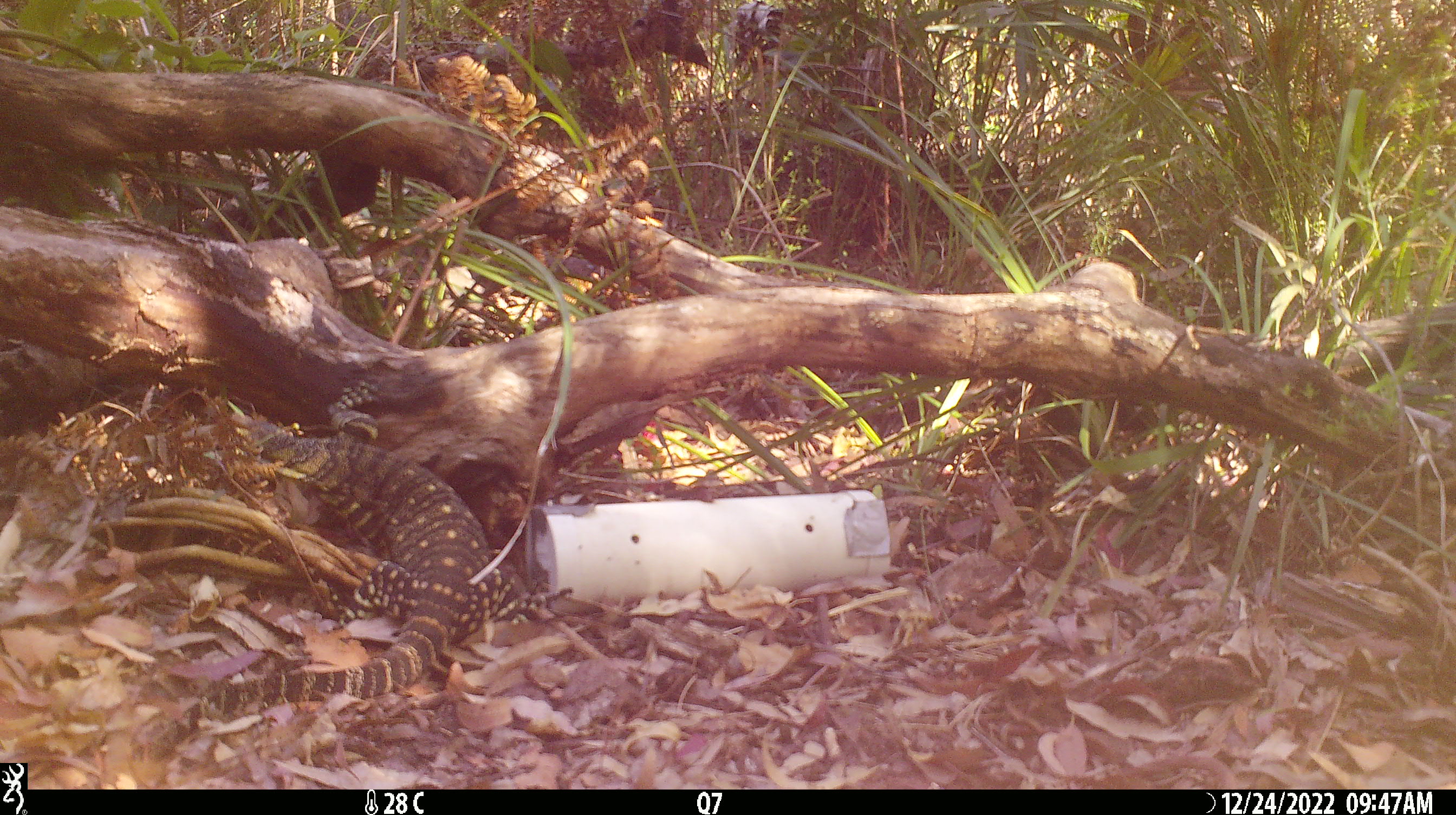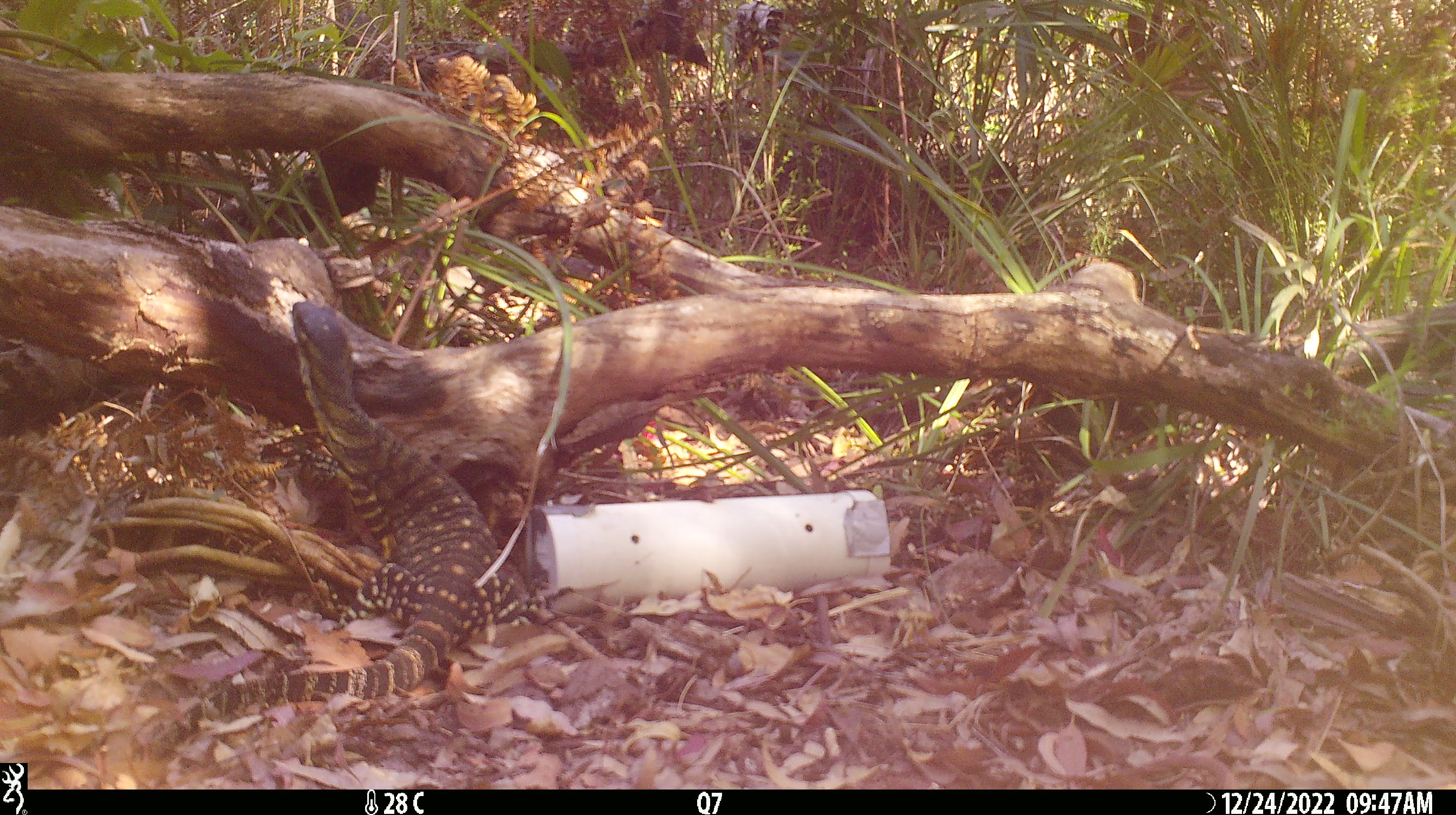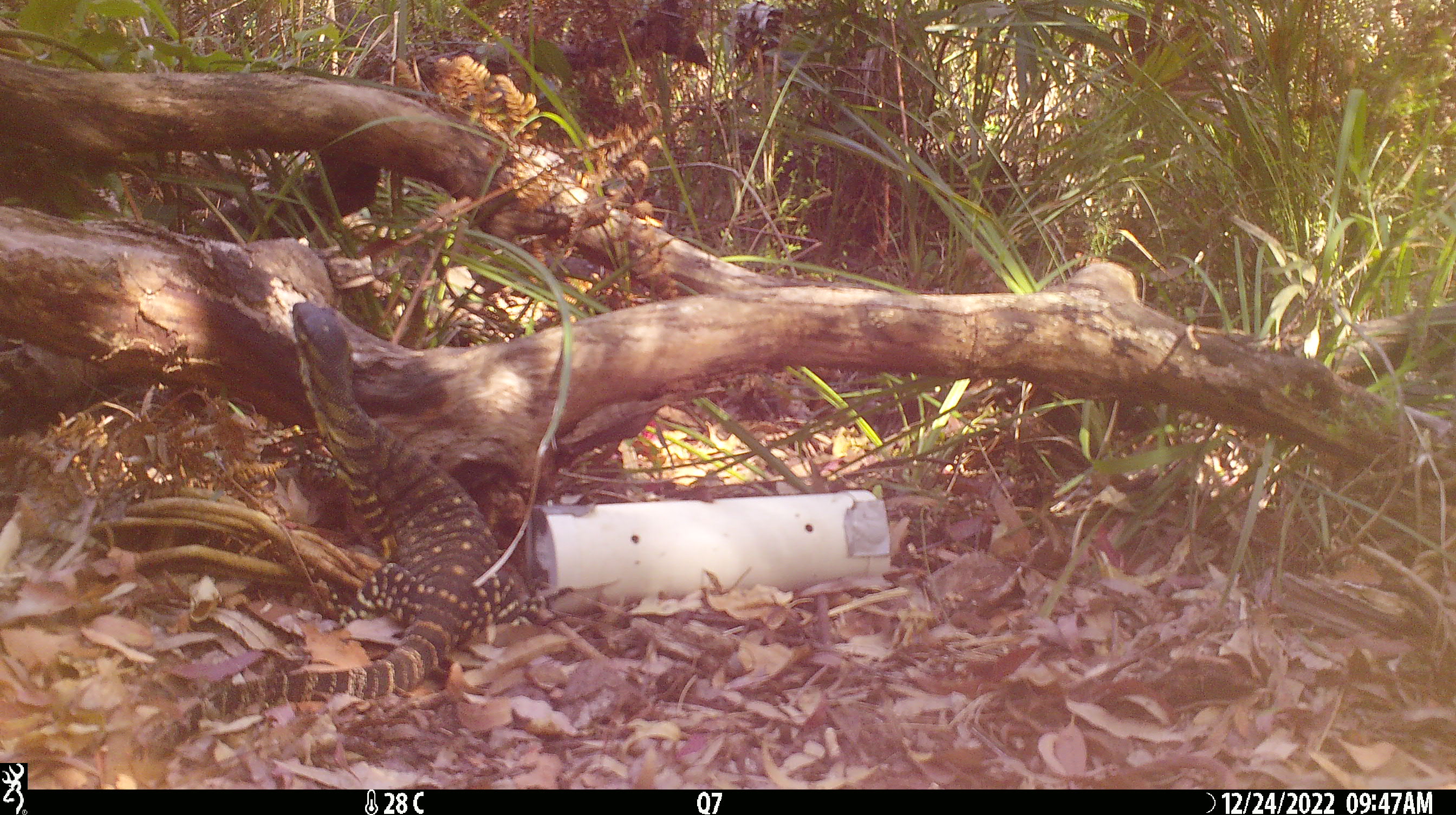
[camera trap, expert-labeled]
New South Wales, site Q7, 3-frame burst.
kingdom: Animalia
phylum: Chordata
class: Reptilia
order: Squamata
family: Varanidae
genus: Varanus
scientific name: Varanus varius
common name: lace monitor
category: goanna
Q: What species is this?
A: Goanna (lace monitor) (Varanus varius).